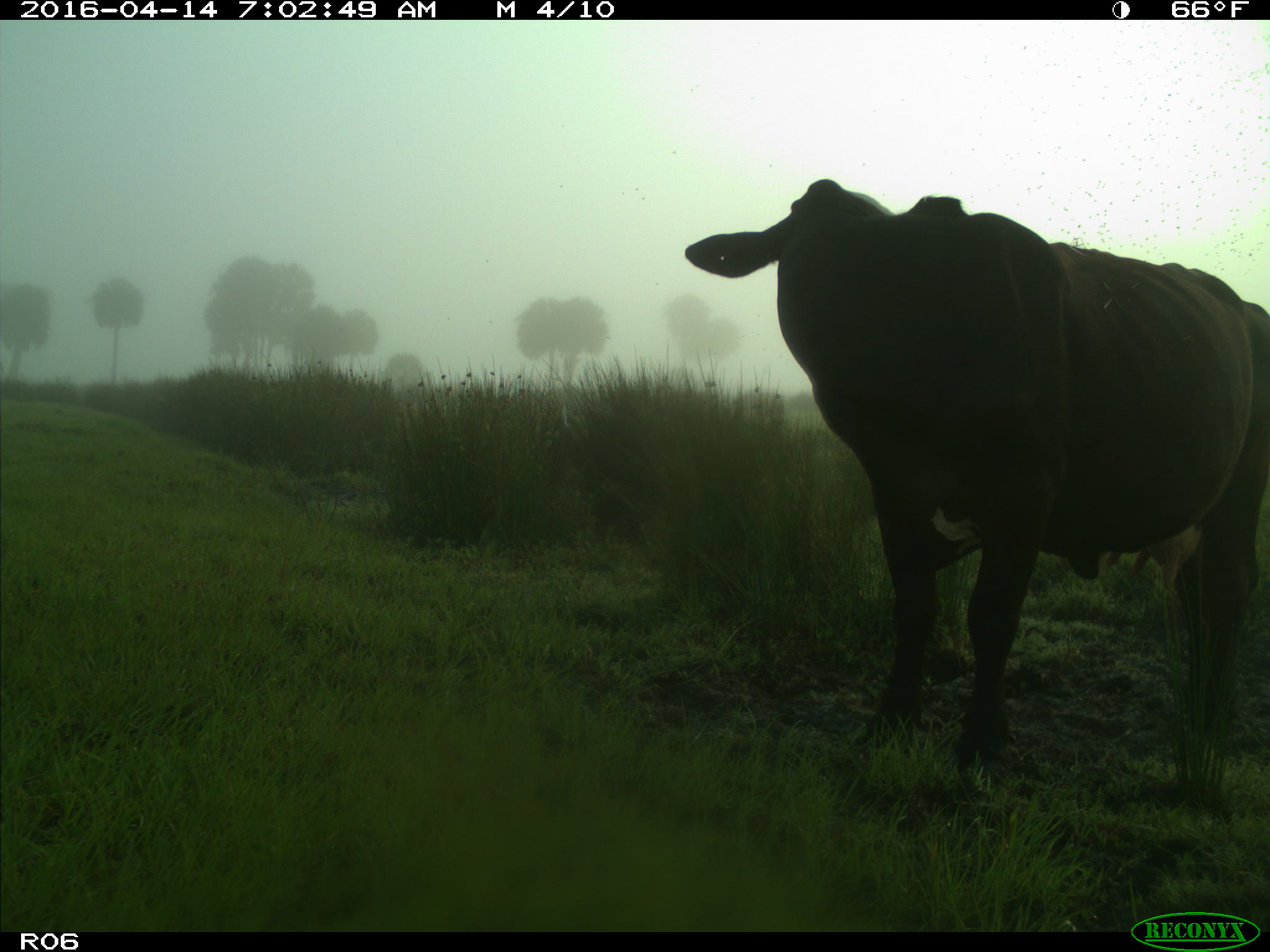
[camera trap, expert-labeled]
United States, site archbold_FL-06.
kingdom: Animalia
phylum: Chordata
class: Mammalia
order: Artiodactyla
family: Bovidae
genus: Bos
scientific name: Bos taurus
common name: domestic cow